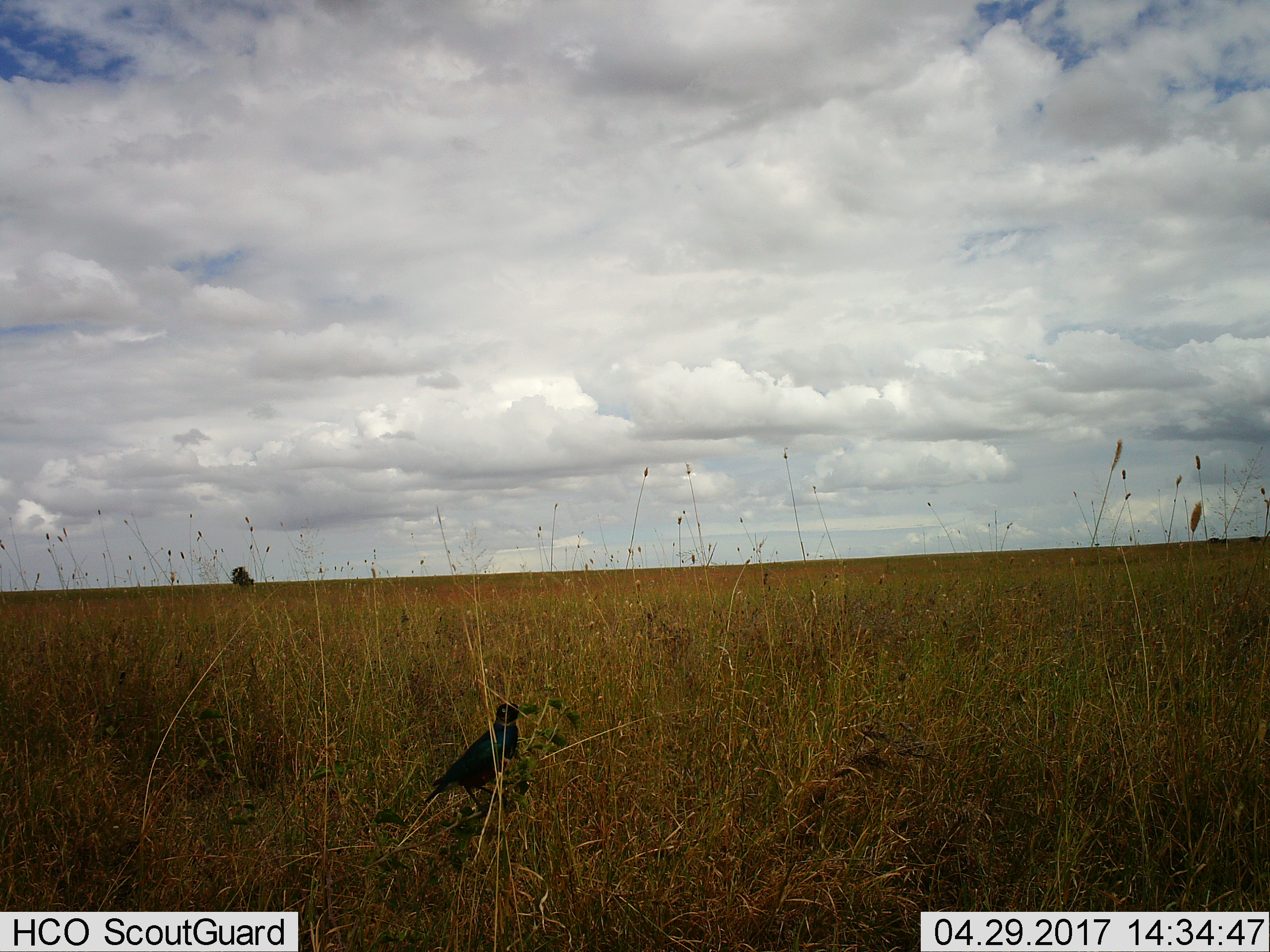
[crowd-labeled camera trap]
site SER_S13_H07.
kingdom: Animalia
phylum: Chordata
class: Aves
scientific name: Aves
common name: bird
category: birdother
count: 1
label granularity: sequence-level